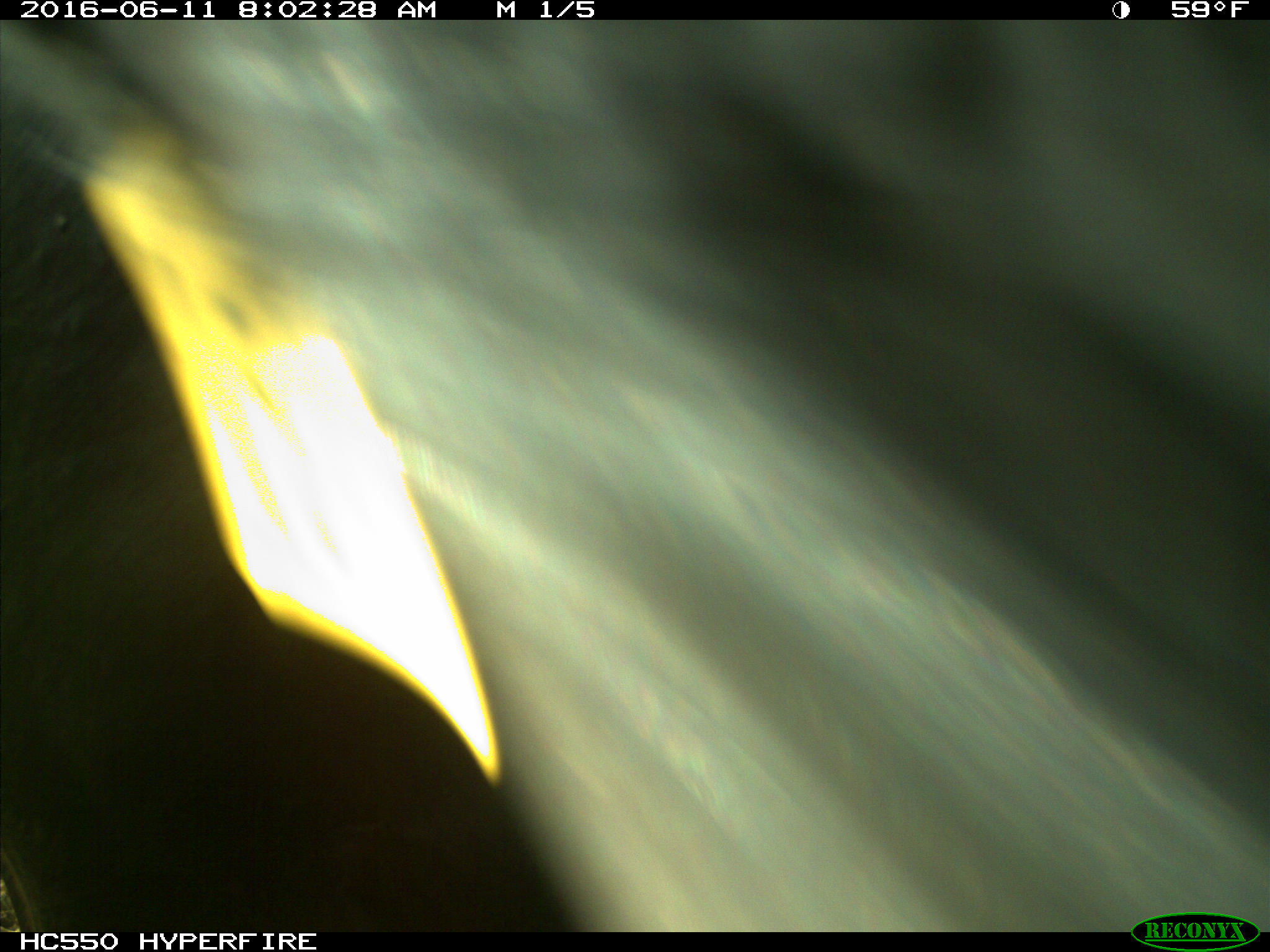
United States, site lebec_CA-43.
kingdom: Animalia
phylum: Chordata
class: Mammalia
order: Artiodactyla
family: Bovidae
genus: Bos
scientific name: Bos taurus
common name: domestic cow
Bos taurus (domestic cow).